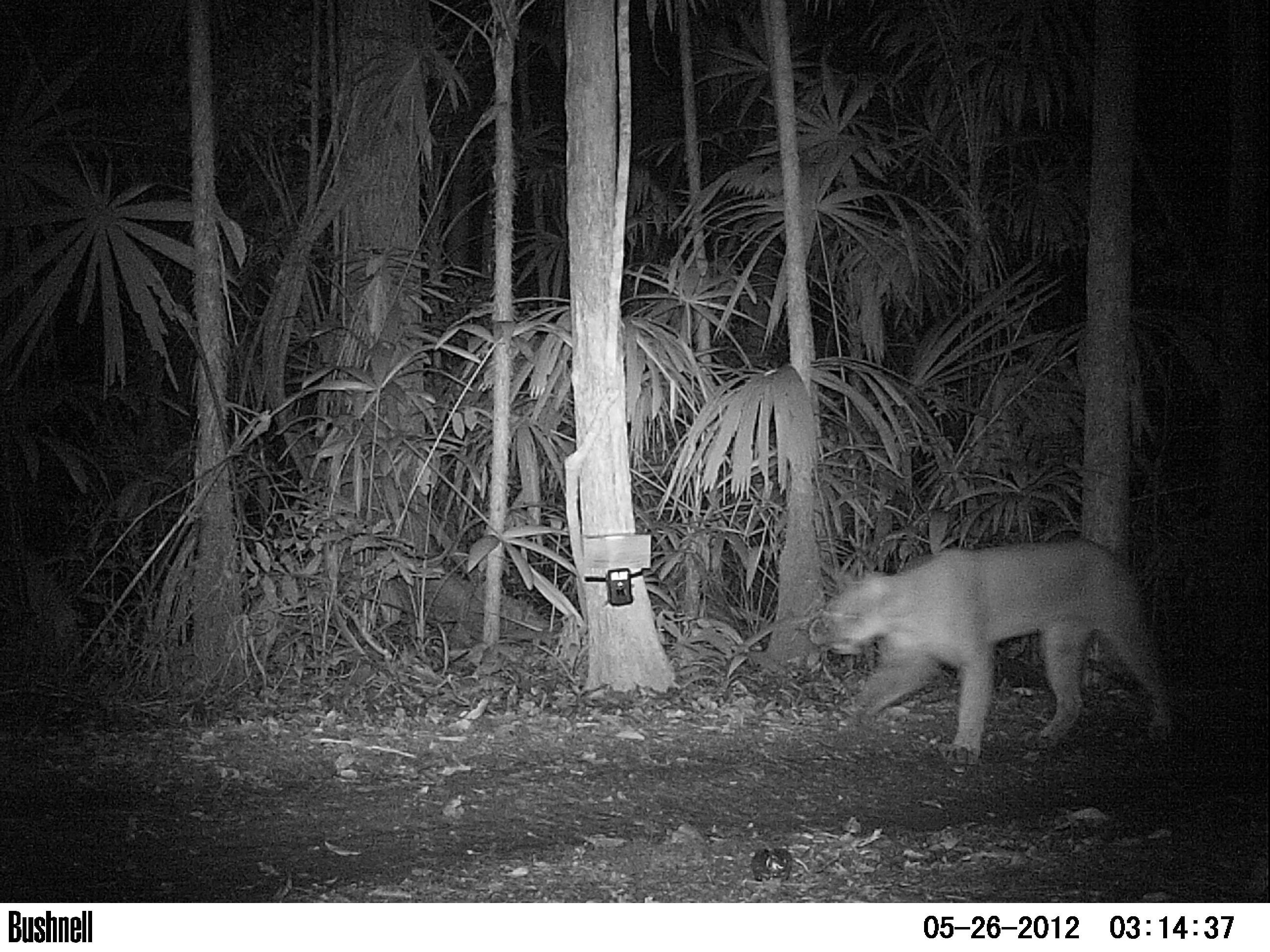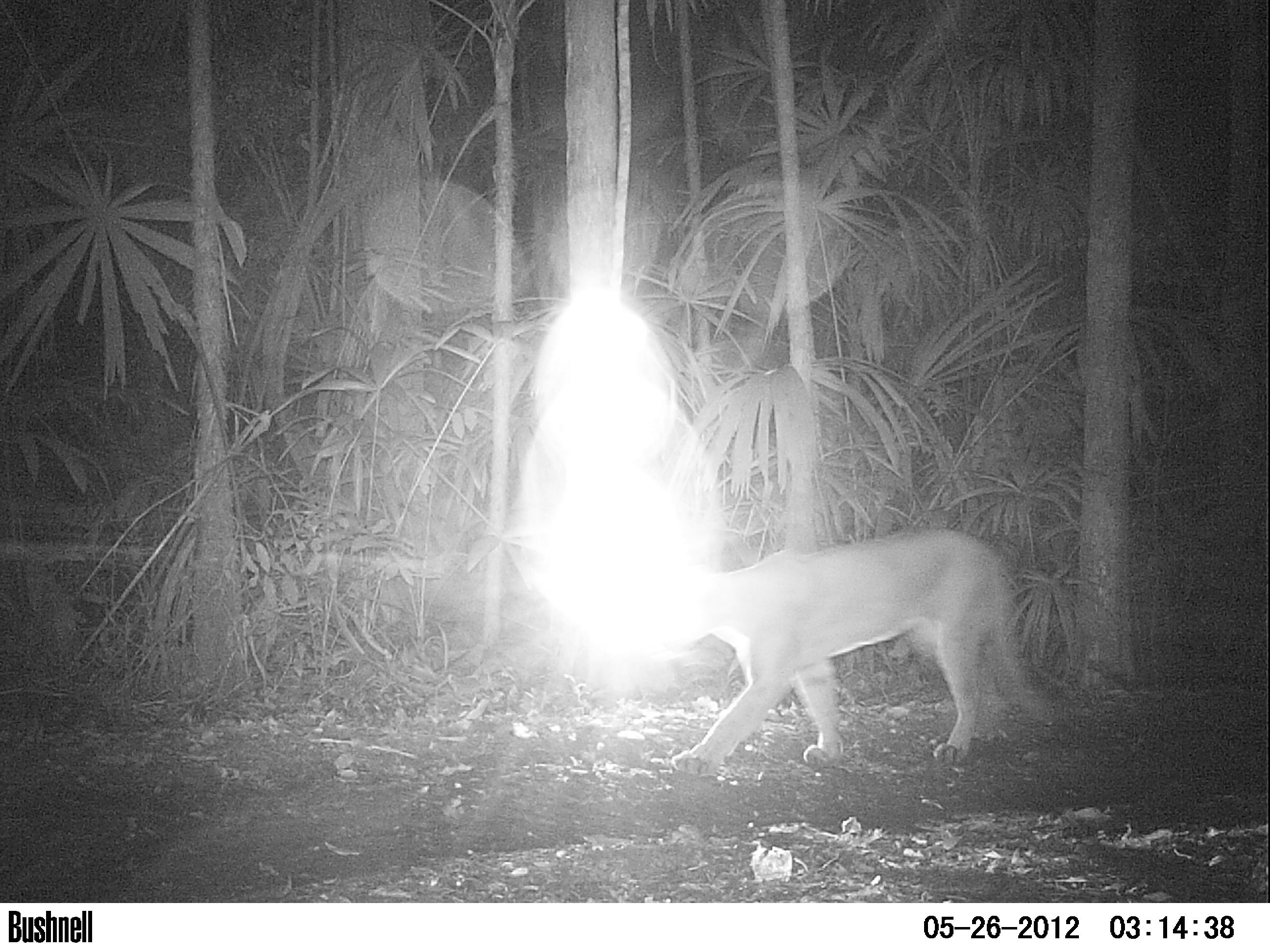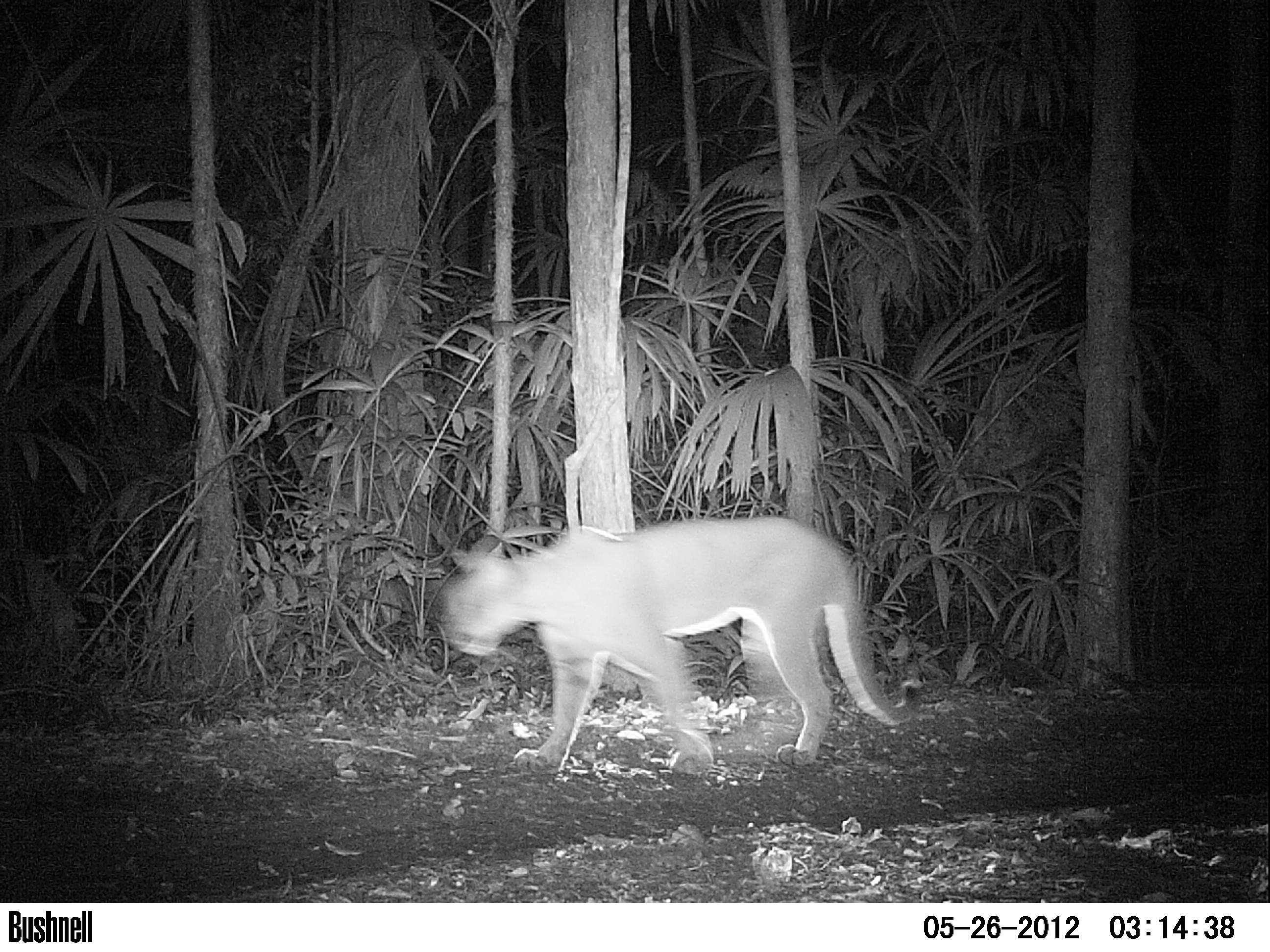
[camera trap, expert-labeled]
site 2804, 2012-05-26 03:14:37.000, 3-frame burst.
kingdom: Animalia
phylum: Chordata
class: Mammalia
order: Carnivora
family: Felidae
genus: Puma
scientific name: Puma concolor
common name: mountain lion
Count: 1.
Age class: juvenile.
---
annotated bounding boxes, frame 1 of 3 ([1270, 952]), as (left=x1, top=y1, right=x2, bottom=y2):
puma concolor: (left=814, top=536, right=1180, bottom=766)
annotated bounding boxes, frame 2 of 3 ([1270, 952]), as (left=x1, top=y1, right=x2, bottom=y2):
puma concolor: (left=651, top=525, right=1051, bottom=775)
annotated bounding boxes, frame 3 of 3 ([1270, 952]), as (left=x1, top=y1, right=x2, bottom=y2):
puma concolor: (left=437, top=513, right=920, bottom=777)